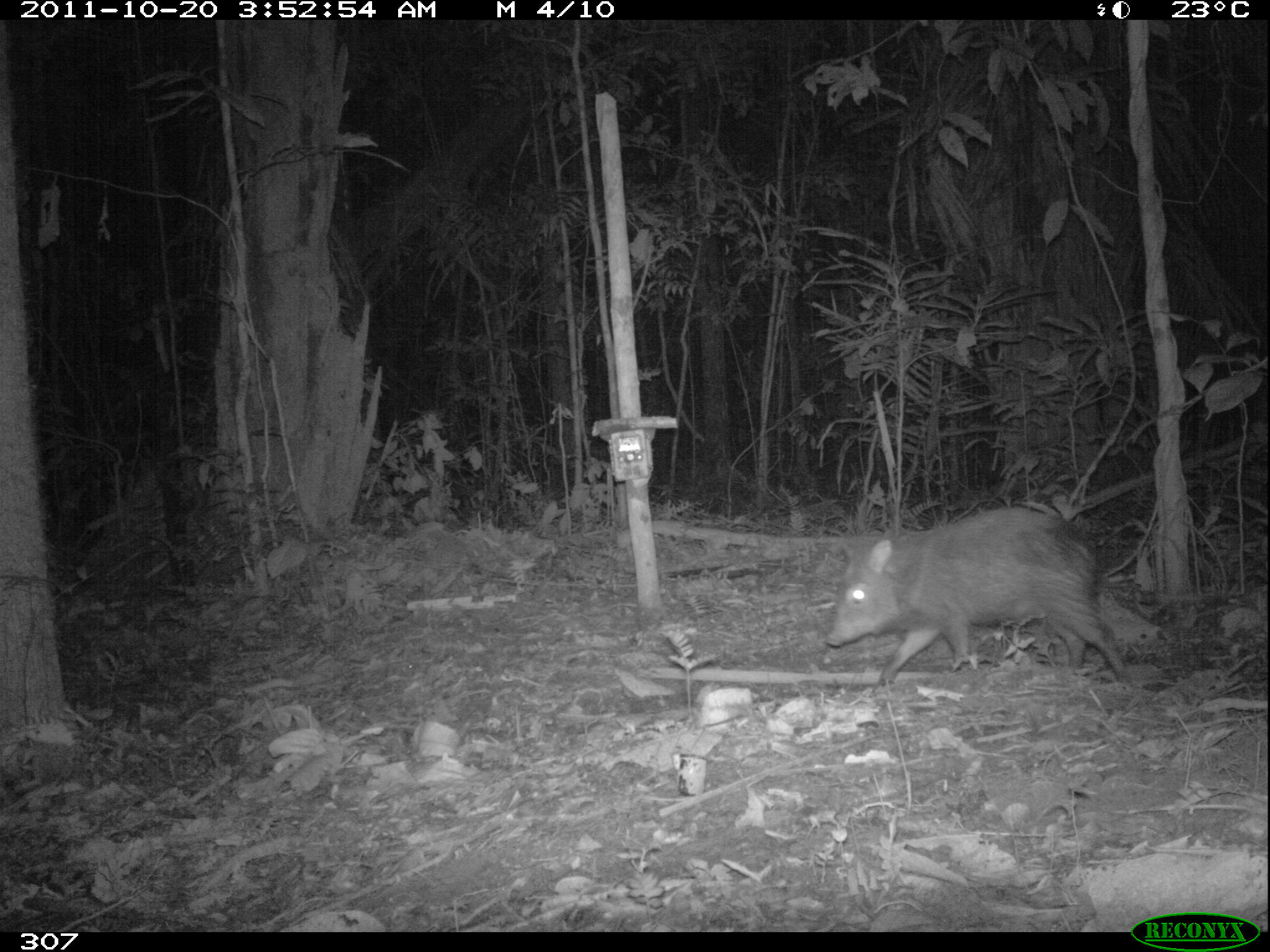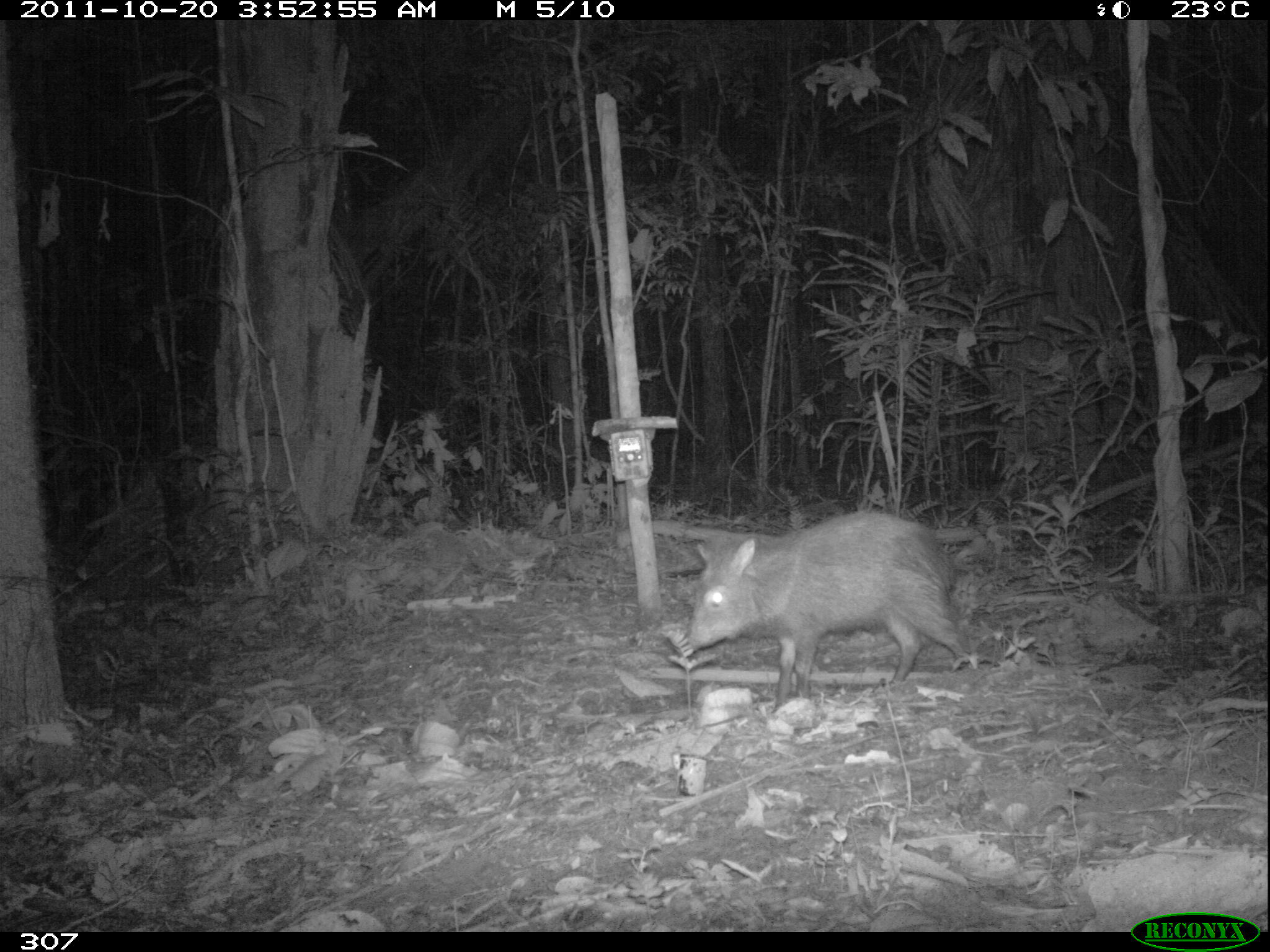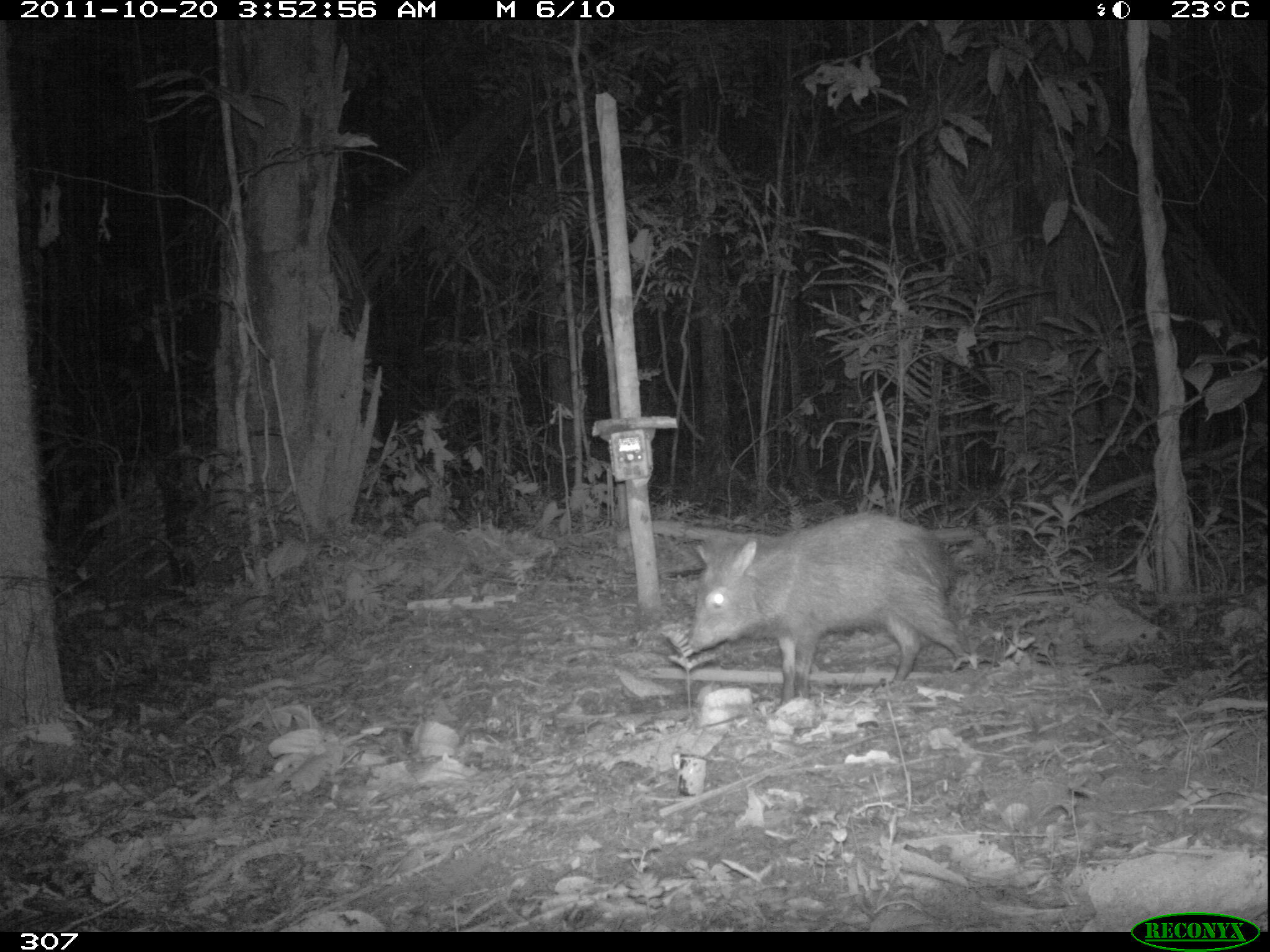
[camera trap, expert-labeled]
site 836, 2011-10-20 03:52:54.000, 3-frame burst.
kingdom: Animalia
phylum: Chordata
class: Mammalia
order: Artiodactyla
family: Tayassuidae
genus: Pecari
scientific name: Pecari tajacu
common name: collared peccary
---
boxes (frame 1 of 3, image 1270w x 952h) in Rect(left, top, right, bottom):
pecari tajacu: Rect(825, 505, 1131, 688)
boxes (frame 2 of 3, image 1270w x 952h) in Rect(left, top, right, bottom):
pecari tajacu: Rect(685, 511, 970, 715)